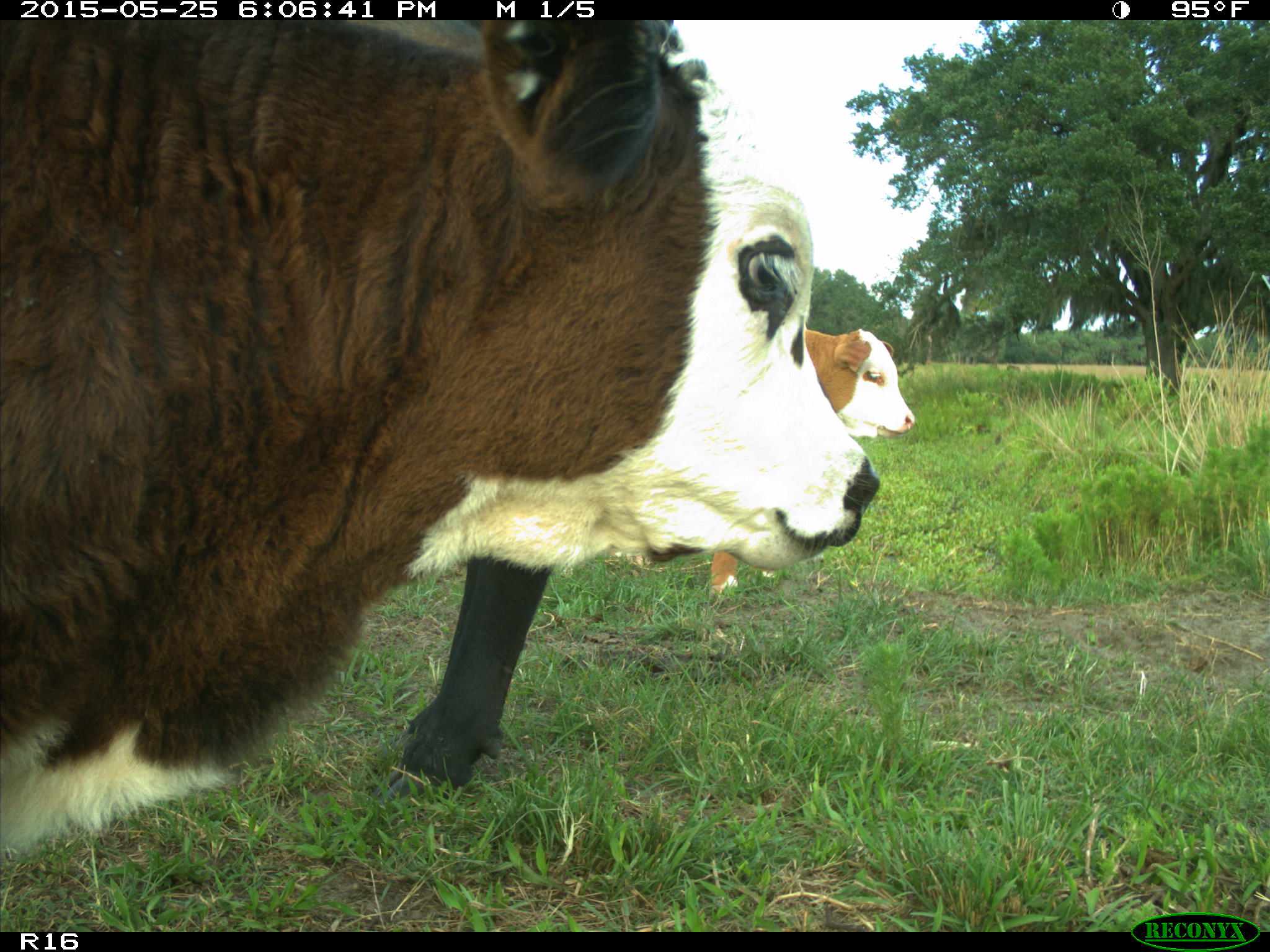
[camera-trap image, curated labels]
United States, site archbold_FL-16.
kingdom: Animalia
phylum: Chordata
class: Mammalia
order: Artiodactyla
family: Bovidae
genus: Bos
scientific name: Bos taurus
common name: domestic cow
Bos taurus (domestic cow).